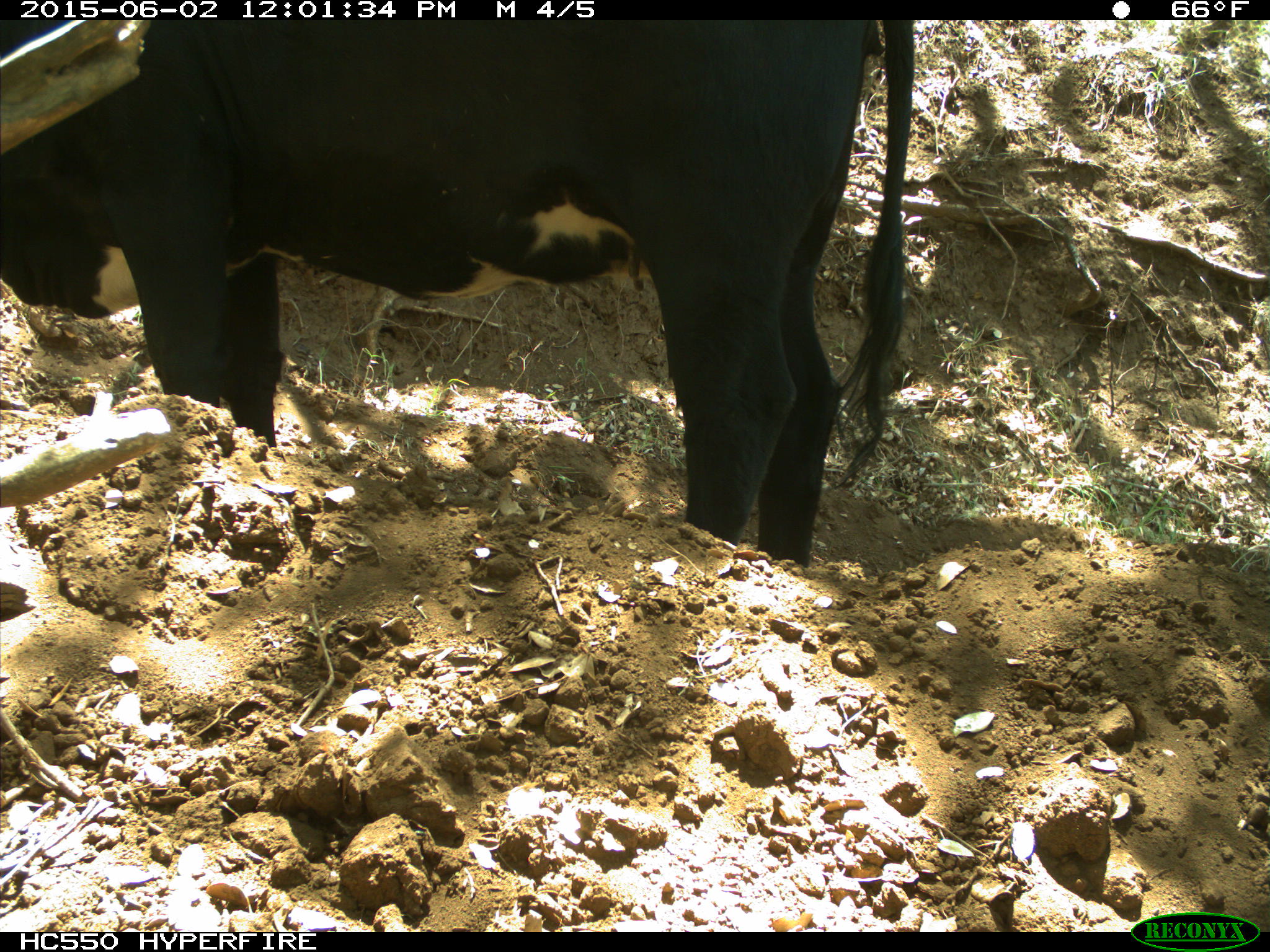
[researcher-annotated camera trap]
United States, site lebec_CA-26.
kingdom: Animalia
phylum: Chordata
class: Mammalia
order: Artiodactyla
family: Bovidae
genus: Bos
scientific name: Bos taurus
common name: domestic cow